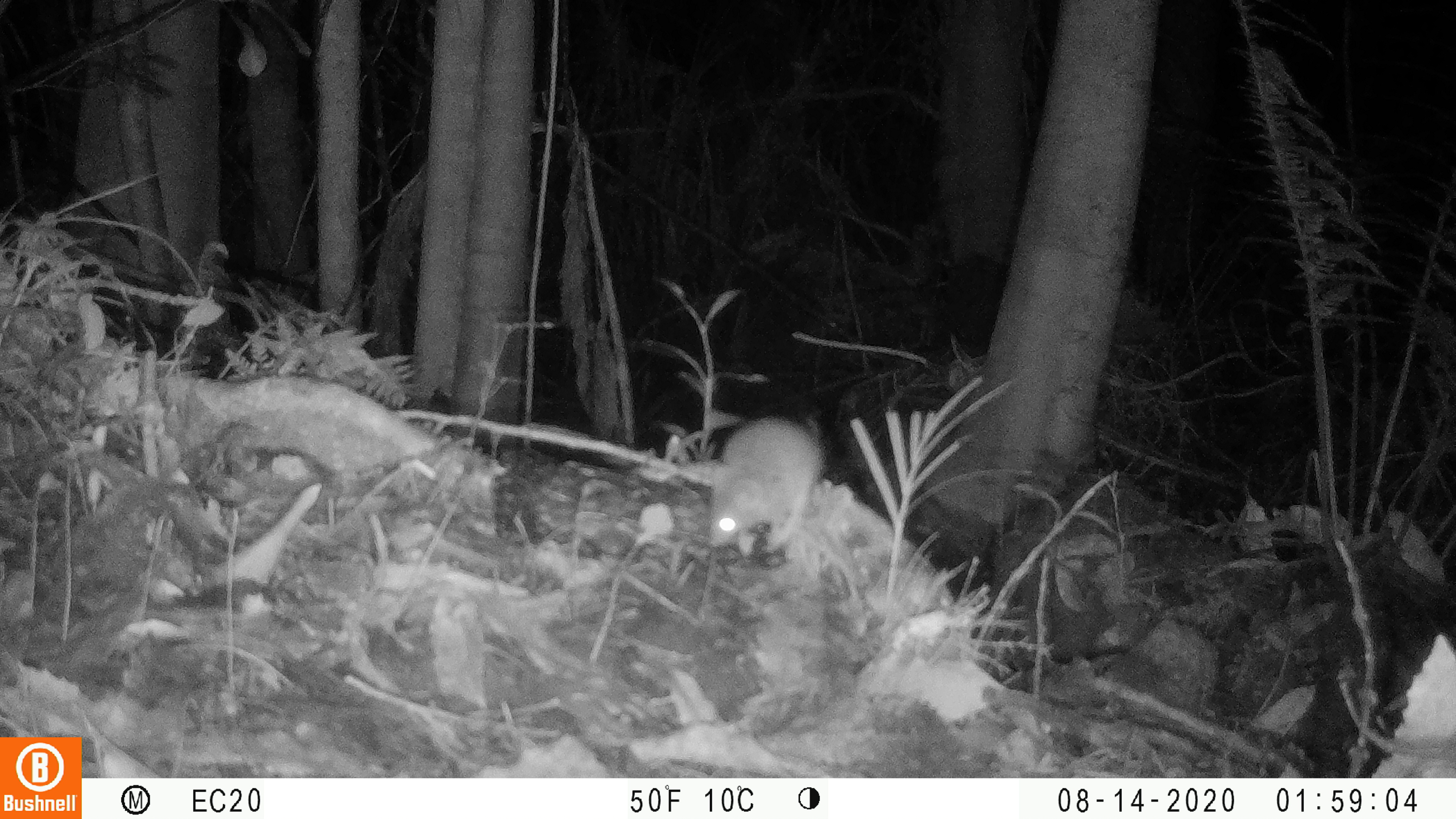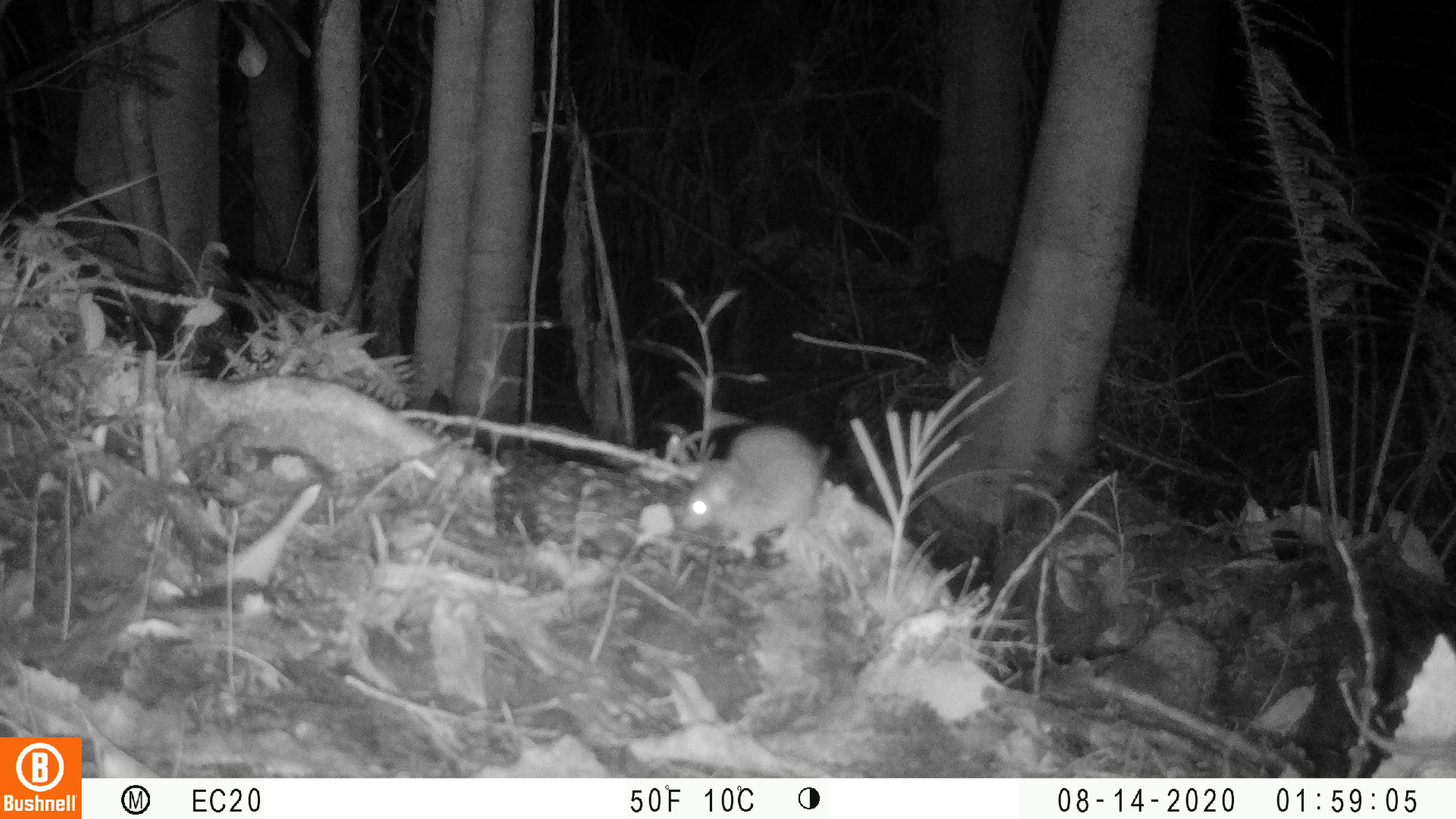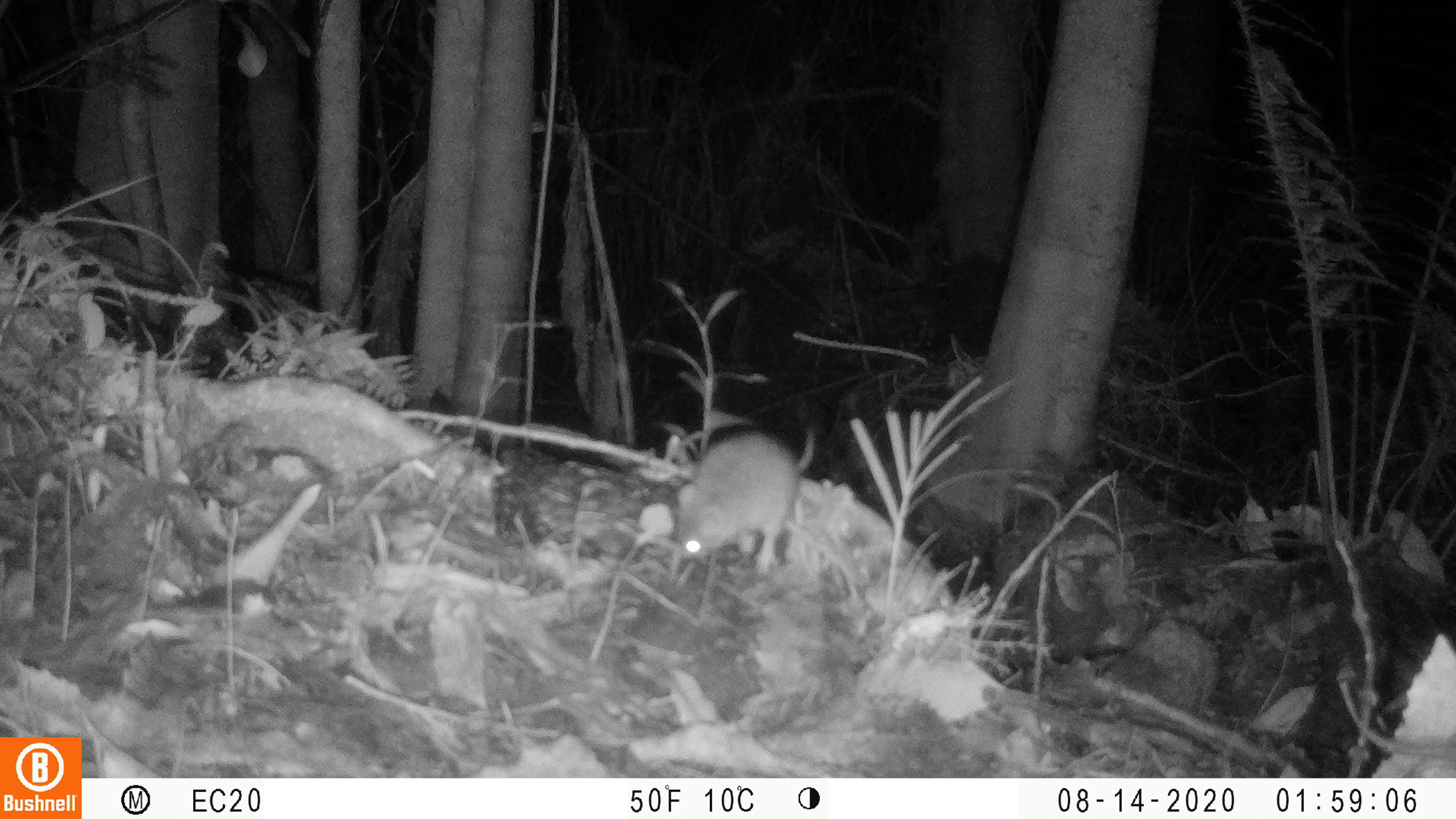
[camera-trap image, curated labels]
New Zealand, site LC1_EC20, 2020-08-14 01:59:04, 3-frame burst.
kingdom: Animalia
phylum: Chordata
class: Mammalia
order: Rodentia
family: Muridae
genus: Rattus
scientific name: Rattus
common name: rat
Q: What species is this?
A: Rat (Rattus).